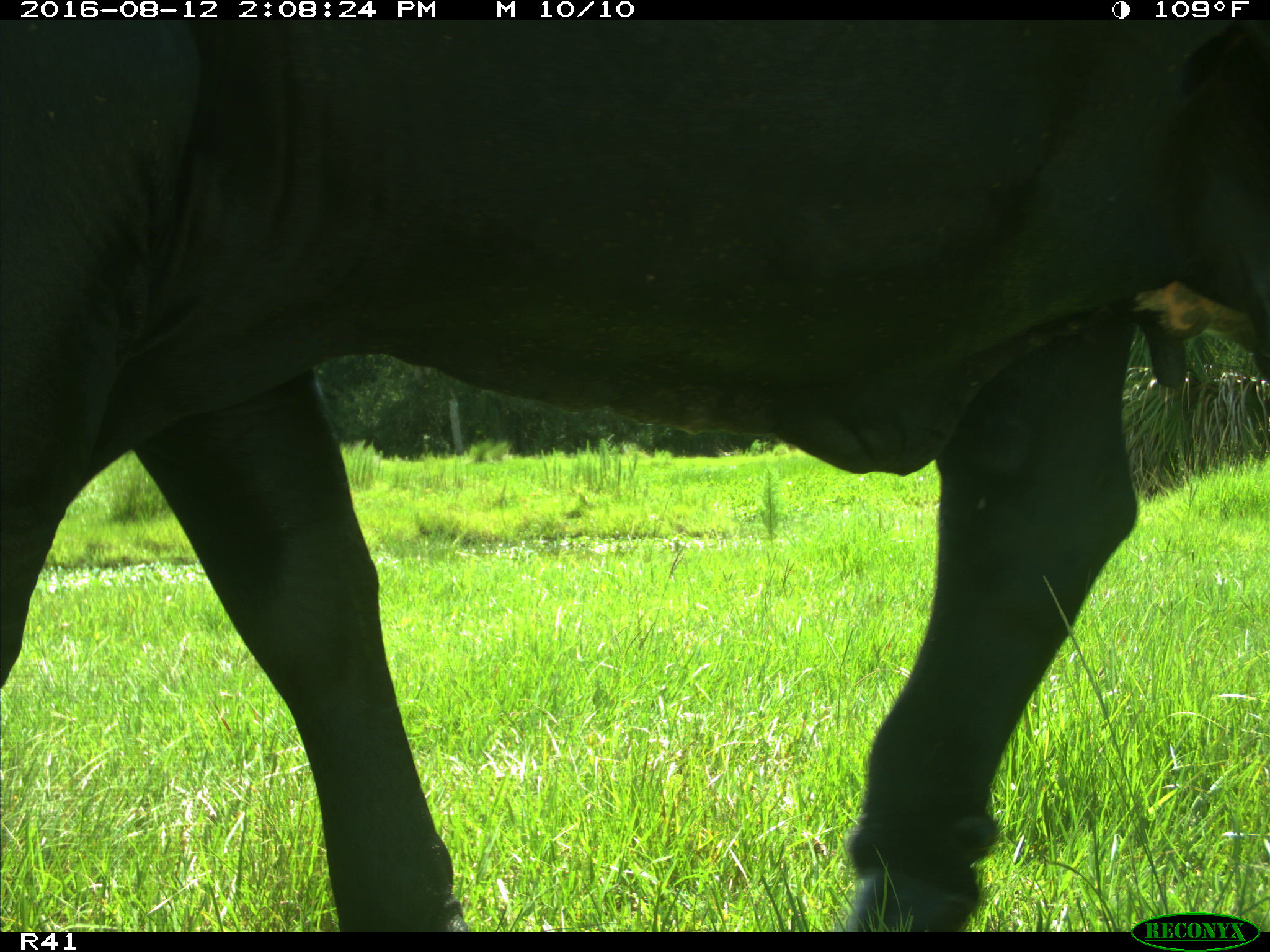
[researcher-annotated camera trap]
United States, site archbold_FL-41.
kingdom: Animalia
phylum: Chordata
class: Mammalia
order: Artiodactyla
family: Bovidae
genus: Bos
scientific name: Bos taurus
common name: domestic cow